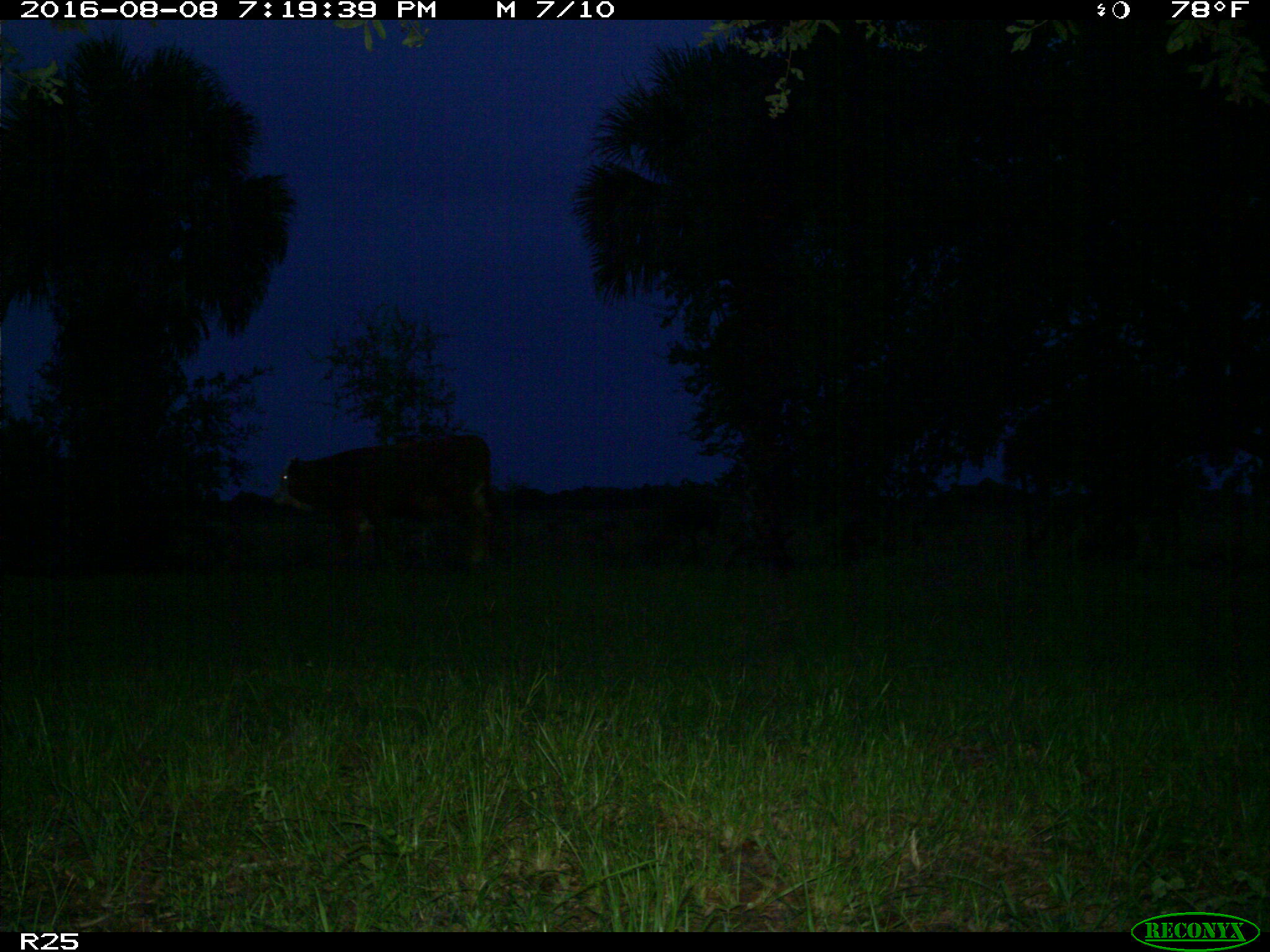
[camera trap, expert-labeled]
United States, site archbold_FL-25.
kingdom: Animalia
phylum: Chordata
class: Mammalia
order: Artiodactyla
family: Bovidae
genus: Bos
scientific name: Bos taurus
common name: domestic cow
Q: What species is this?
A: Bos taurus (domestic cow).